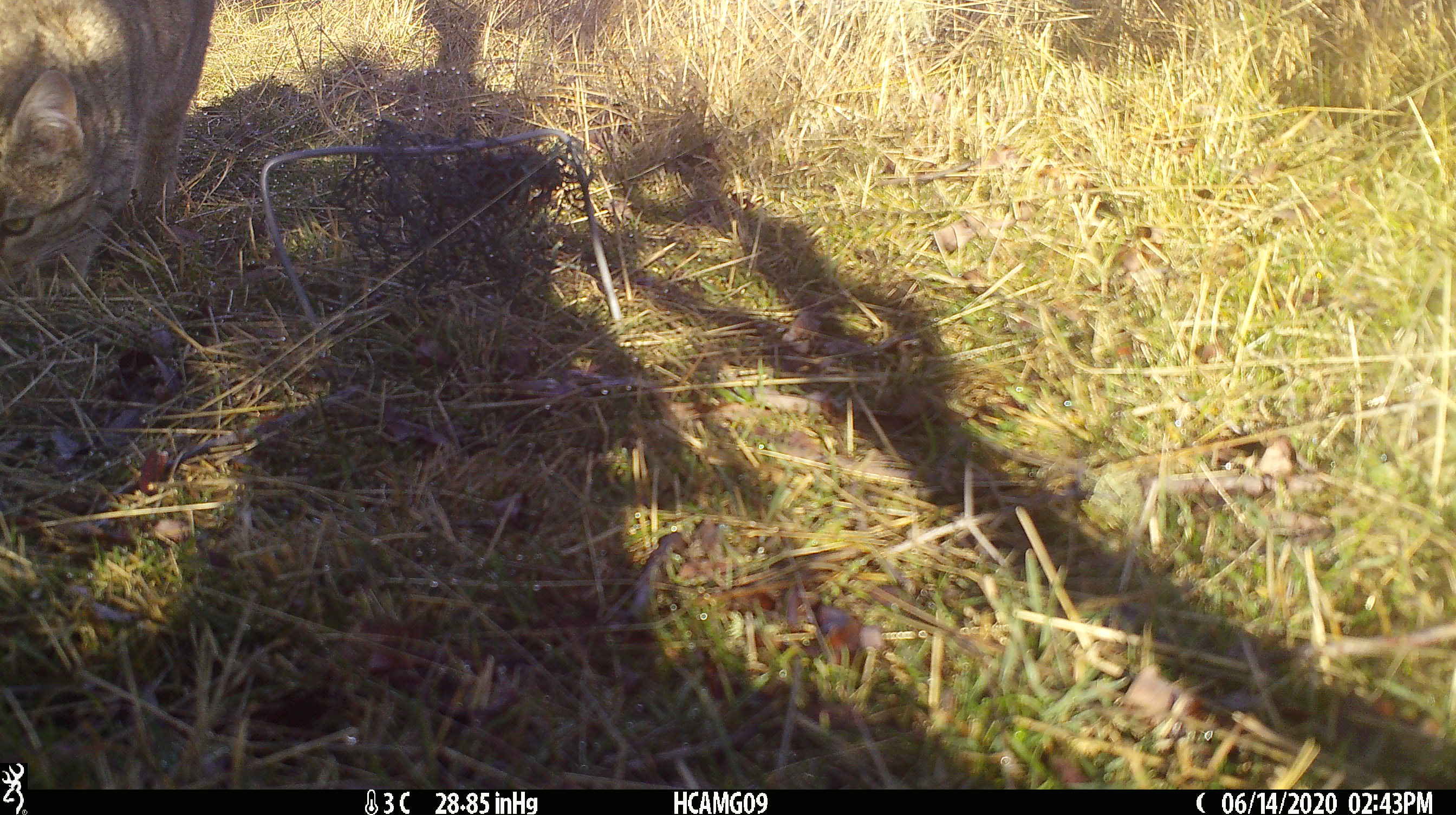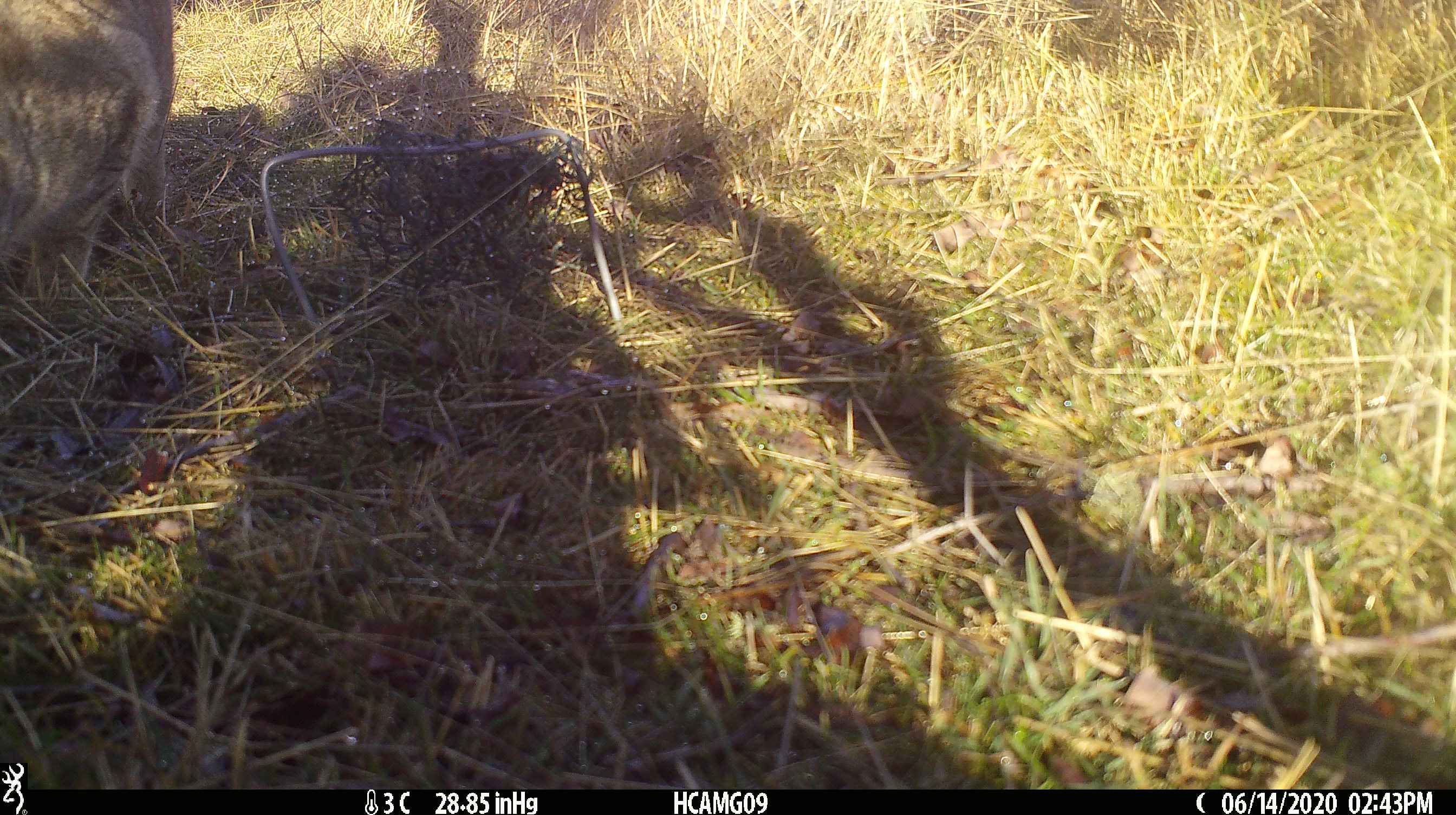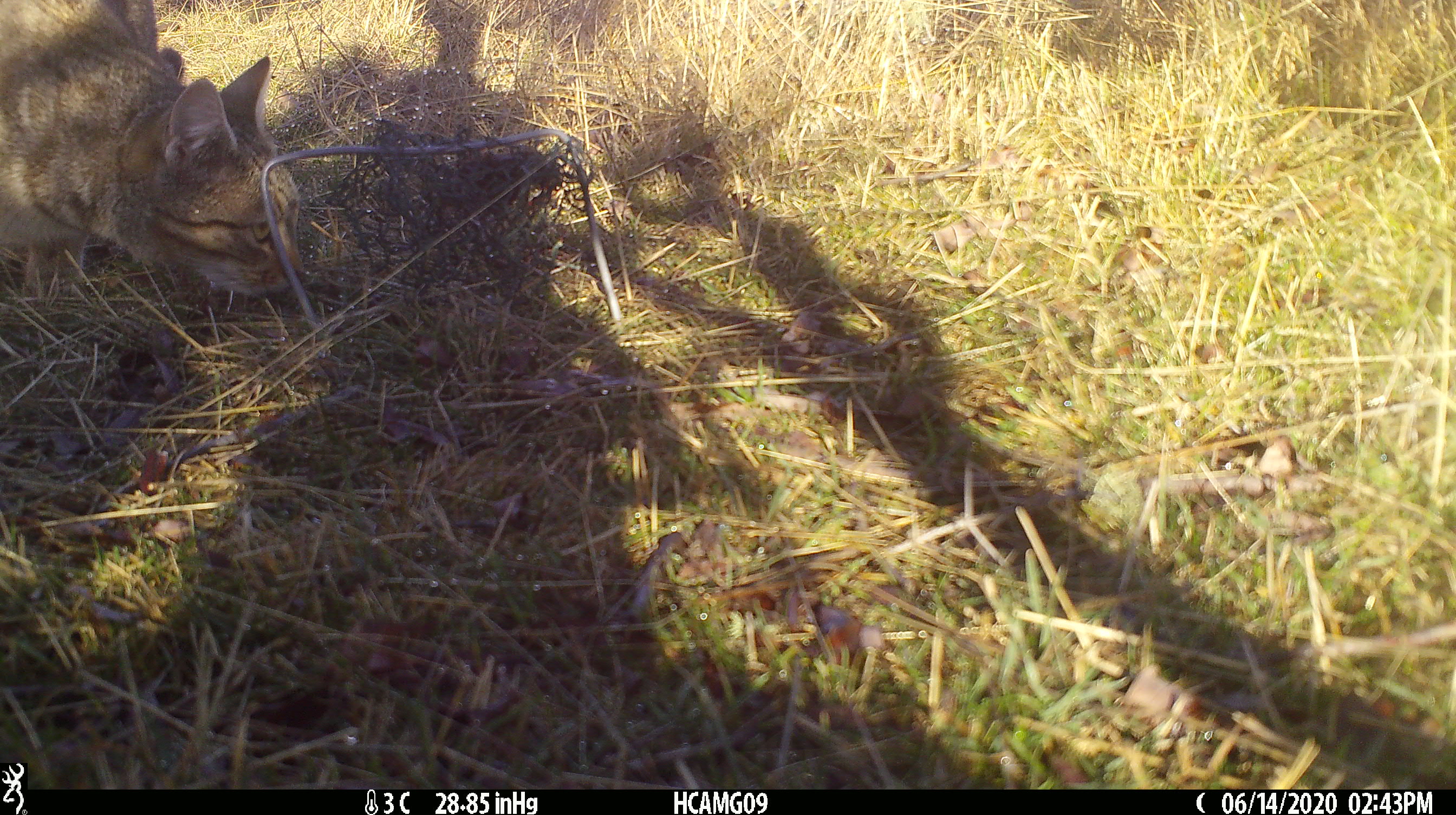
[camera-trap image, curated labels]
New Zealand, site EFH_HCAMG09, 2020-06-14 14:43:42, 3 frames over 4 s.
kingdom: Animalia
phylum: Chordata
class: Mammalia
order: Carnivora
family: Felidae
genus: Felis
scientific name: Felis catus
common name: domestic cat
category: cat